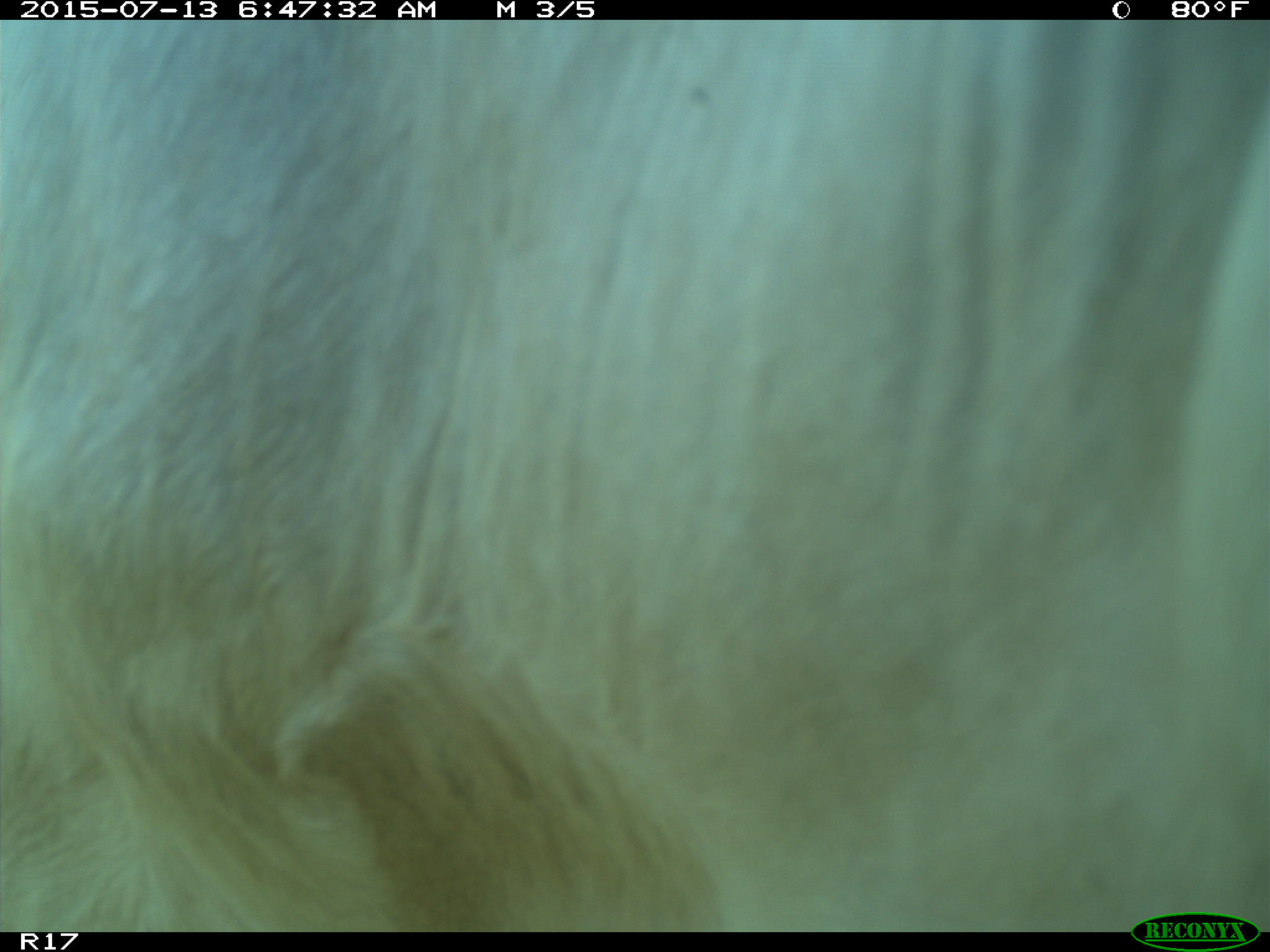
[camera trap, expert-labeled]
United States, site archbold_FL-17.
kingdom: Animalia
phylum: Chordata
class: Mammalia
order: Artiodactyla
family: Bovidae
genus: Bos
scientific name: Bos taurus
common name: domestic cow